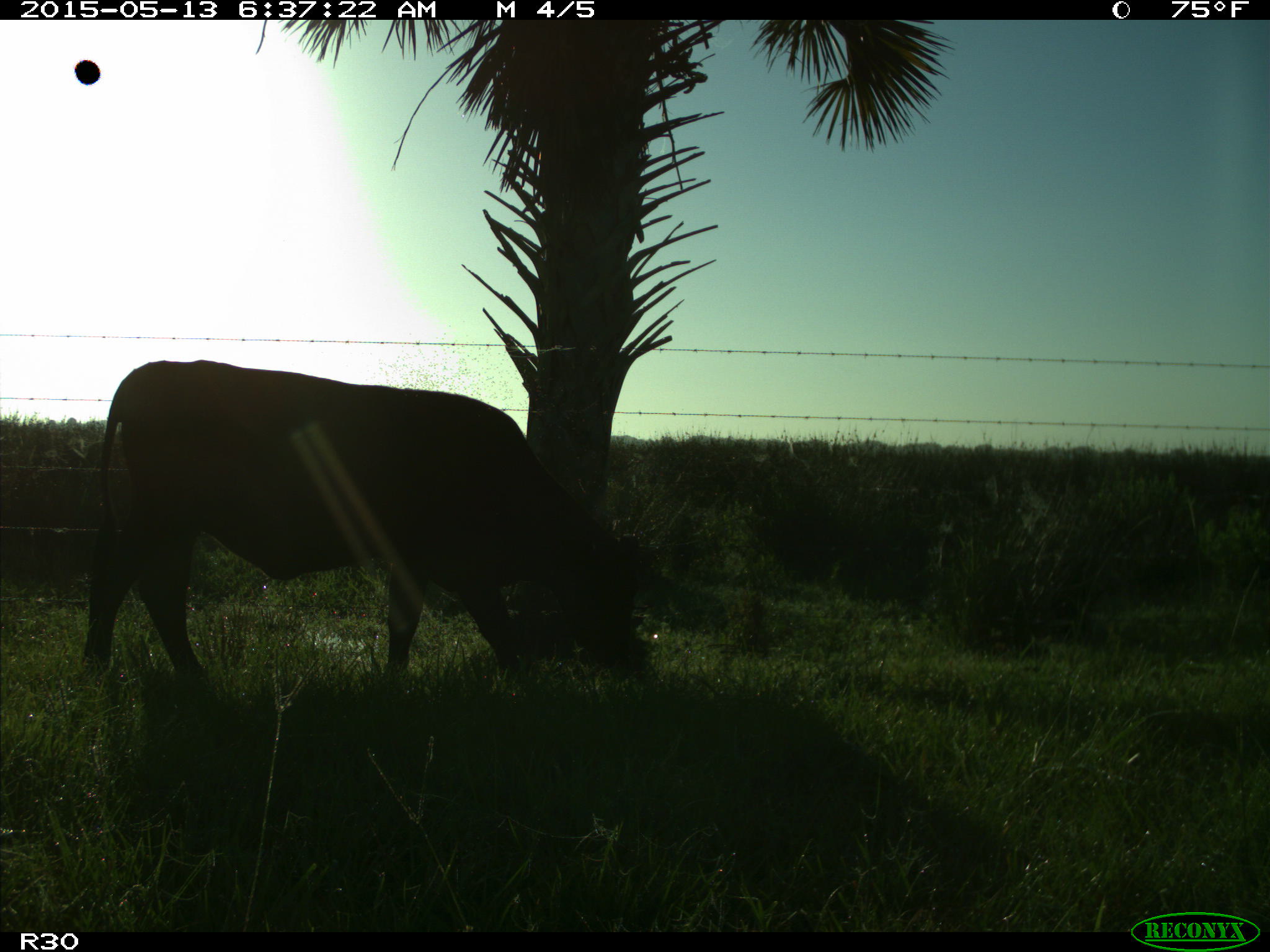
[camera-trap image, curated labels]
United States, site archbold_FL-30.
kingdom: Animalia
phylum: Chordata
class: Mammalia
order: Artiodactyla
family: Bovidae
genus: Bos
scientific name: Bos taurus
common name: domestic cow